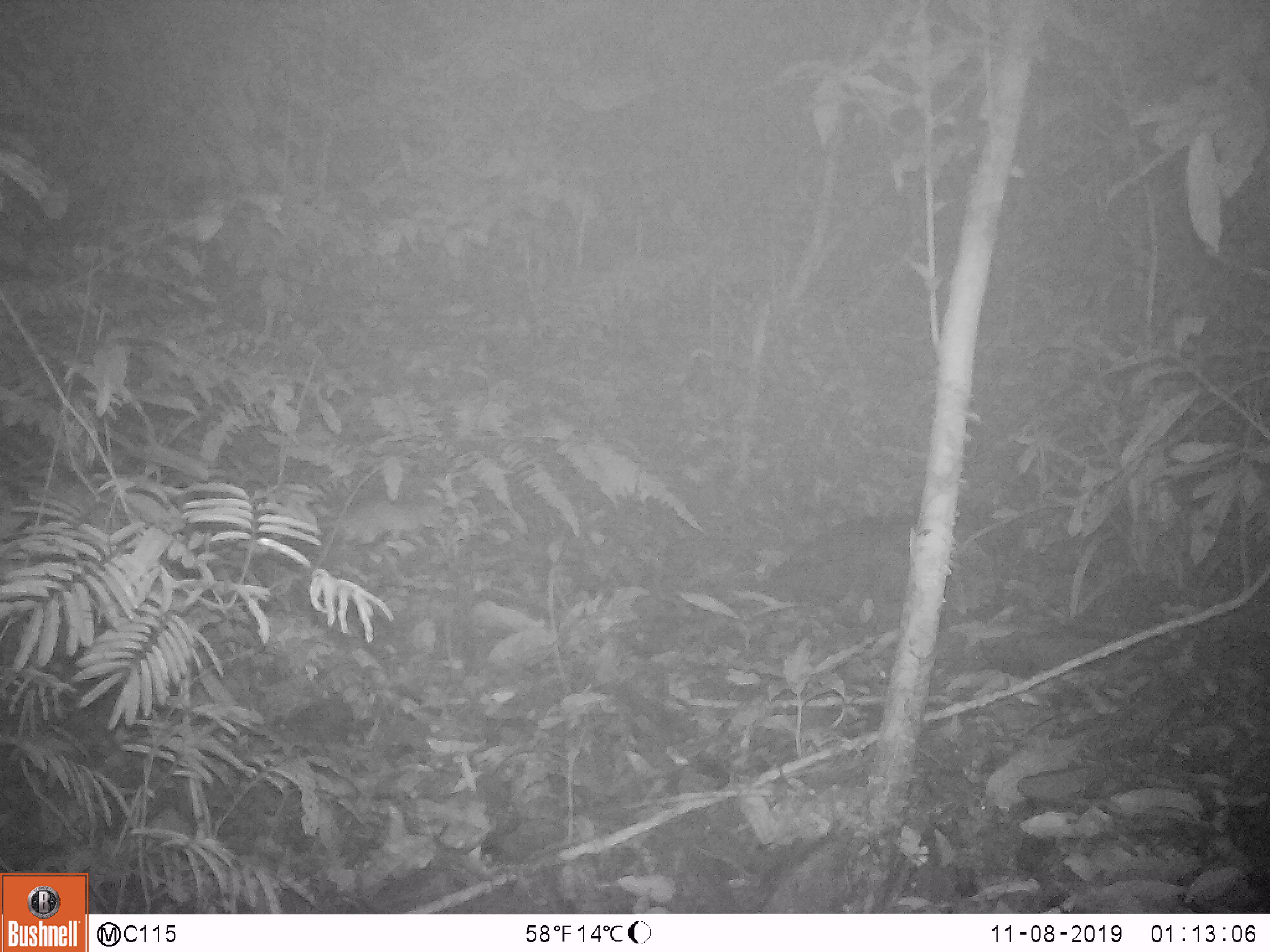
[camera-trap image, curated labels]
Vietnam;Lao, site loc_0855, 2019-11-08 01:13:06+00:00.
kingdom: Animalia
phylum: Chordata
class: Mammalia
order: Rodentia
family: Muridae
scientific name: Muridae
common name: old-world mice and rats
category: unidentified murid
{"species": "unidentified murid (old-world mice and rats) (Muridae)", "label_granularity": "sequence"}